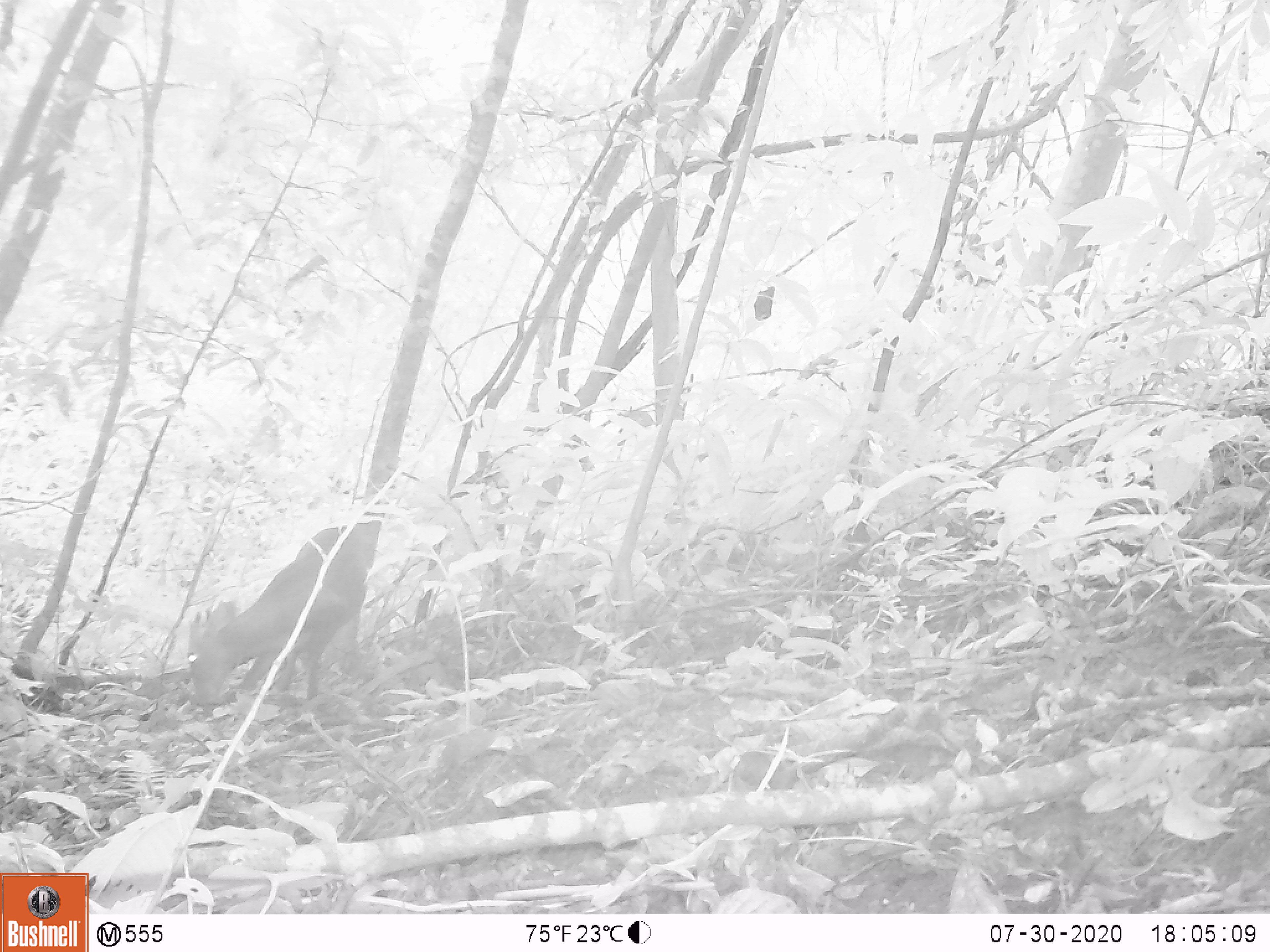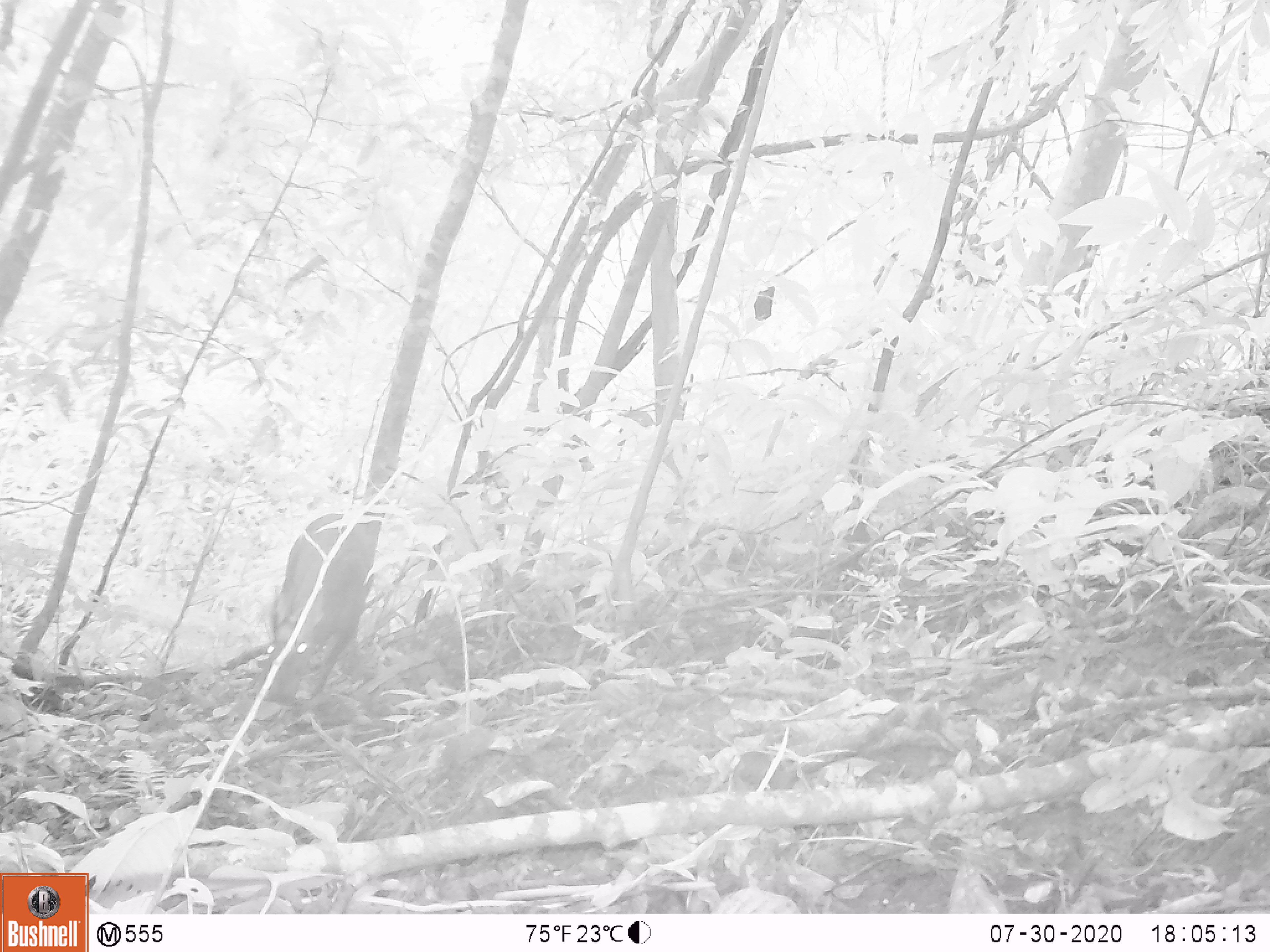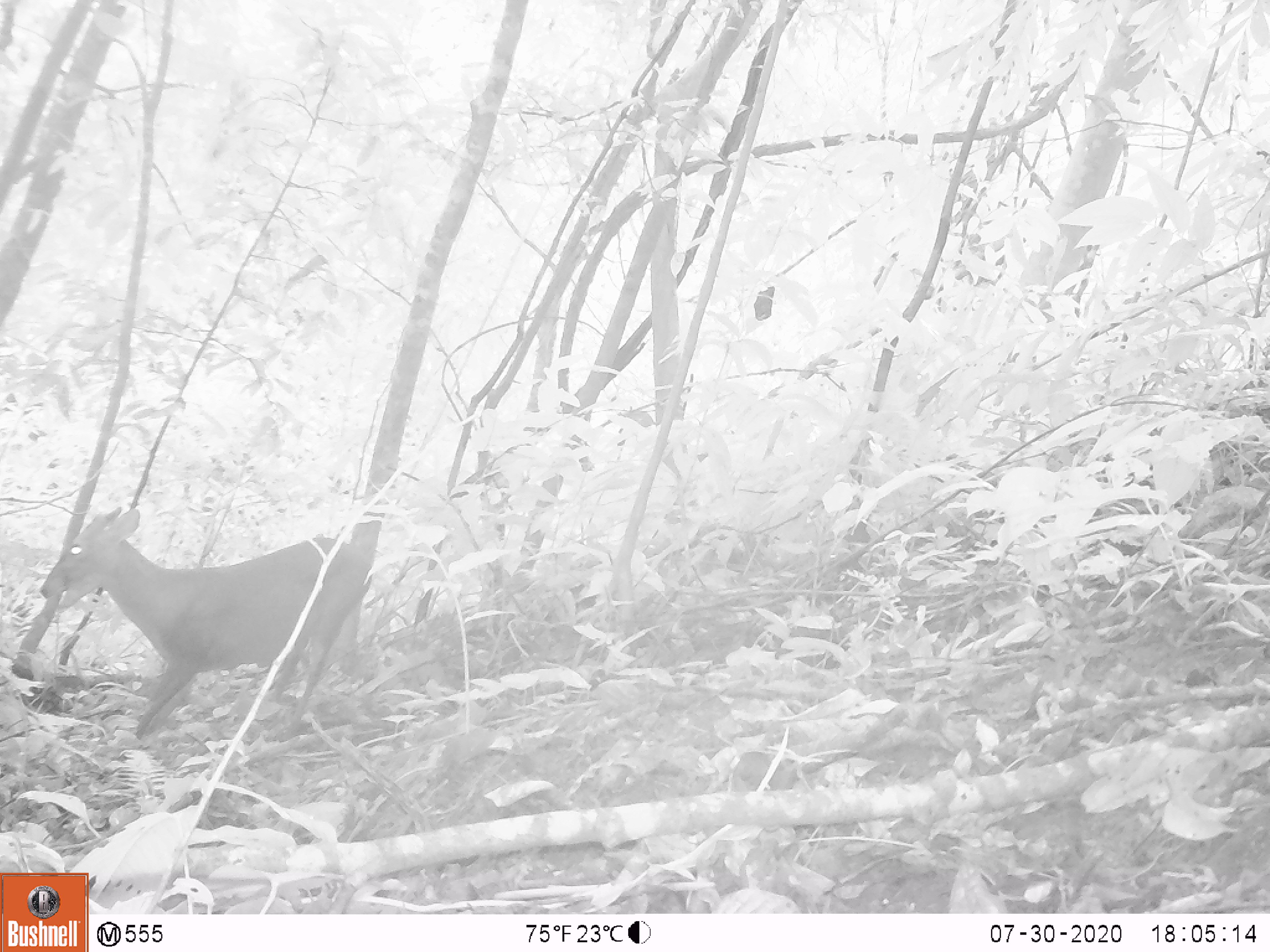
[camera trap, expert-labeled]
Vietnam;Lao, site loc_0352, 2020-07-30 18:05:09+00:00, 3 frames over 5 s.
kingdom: Animalia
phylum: Chordata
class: Mammalia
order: Artiodactyla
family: Cervidae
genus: Muntiacus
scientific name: Muntiacus rooseveltorum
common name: roosevelt's muntjac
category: roosevelts muntjac group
Roosevelts muntjac group (roosevelt's muntjac) (Muntiacus rooseveltorum). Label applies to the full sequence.